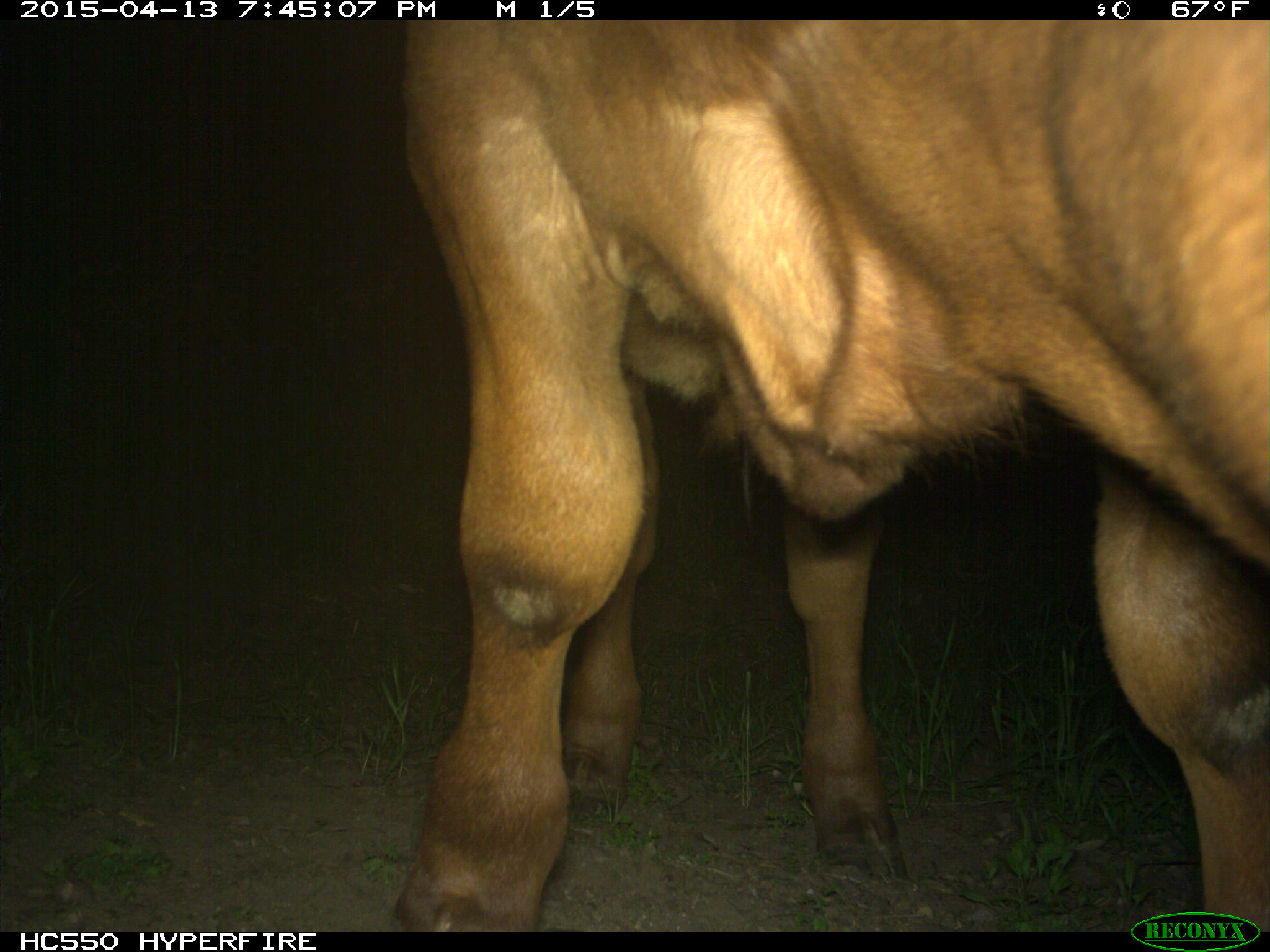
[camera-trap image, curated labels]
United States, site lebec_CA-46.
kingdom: Animalia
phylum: Chordata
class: Mammalia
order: Artiodactyla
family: Bovidae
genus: Bos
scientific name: Bos taurus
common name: domestic cow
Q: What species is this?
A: Bos taurus (domestic cow).